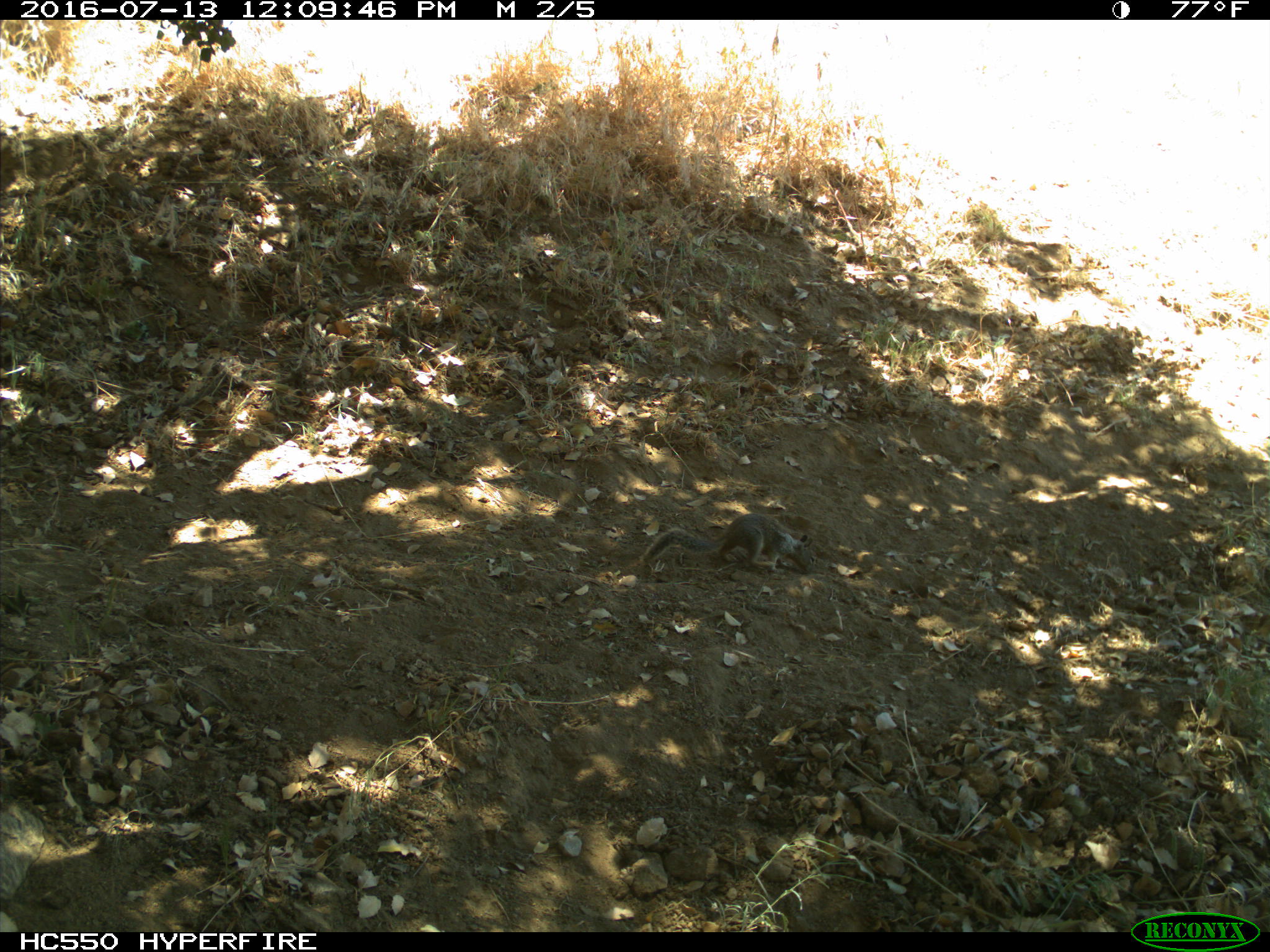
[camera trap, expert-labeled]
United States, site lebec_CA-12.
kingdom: Animalia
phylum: Chordata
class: Mammalia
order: Rodentia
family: Sciuridae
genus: Otospermophilus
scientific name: Otospermophilus beecheyi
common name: california ground squirrel